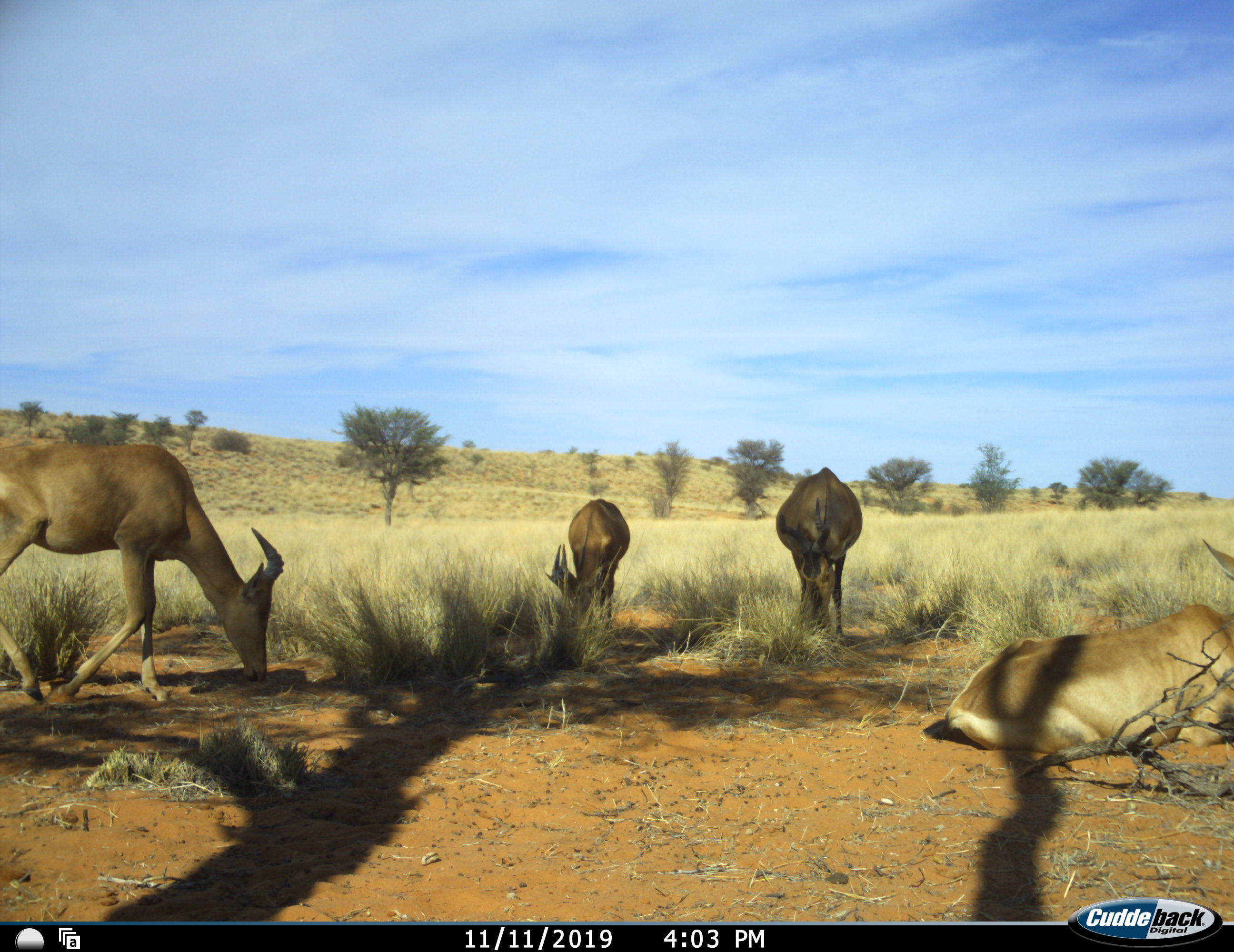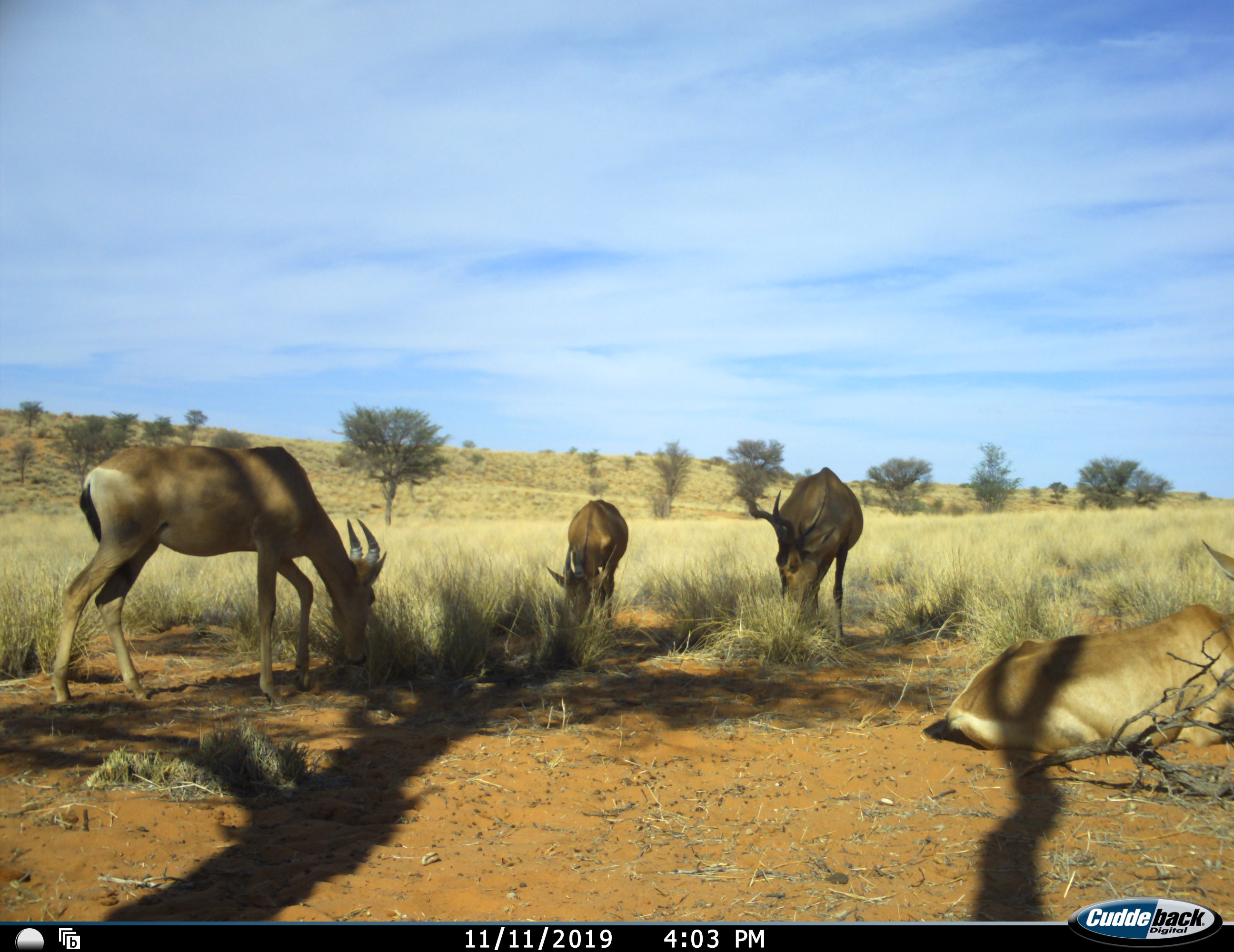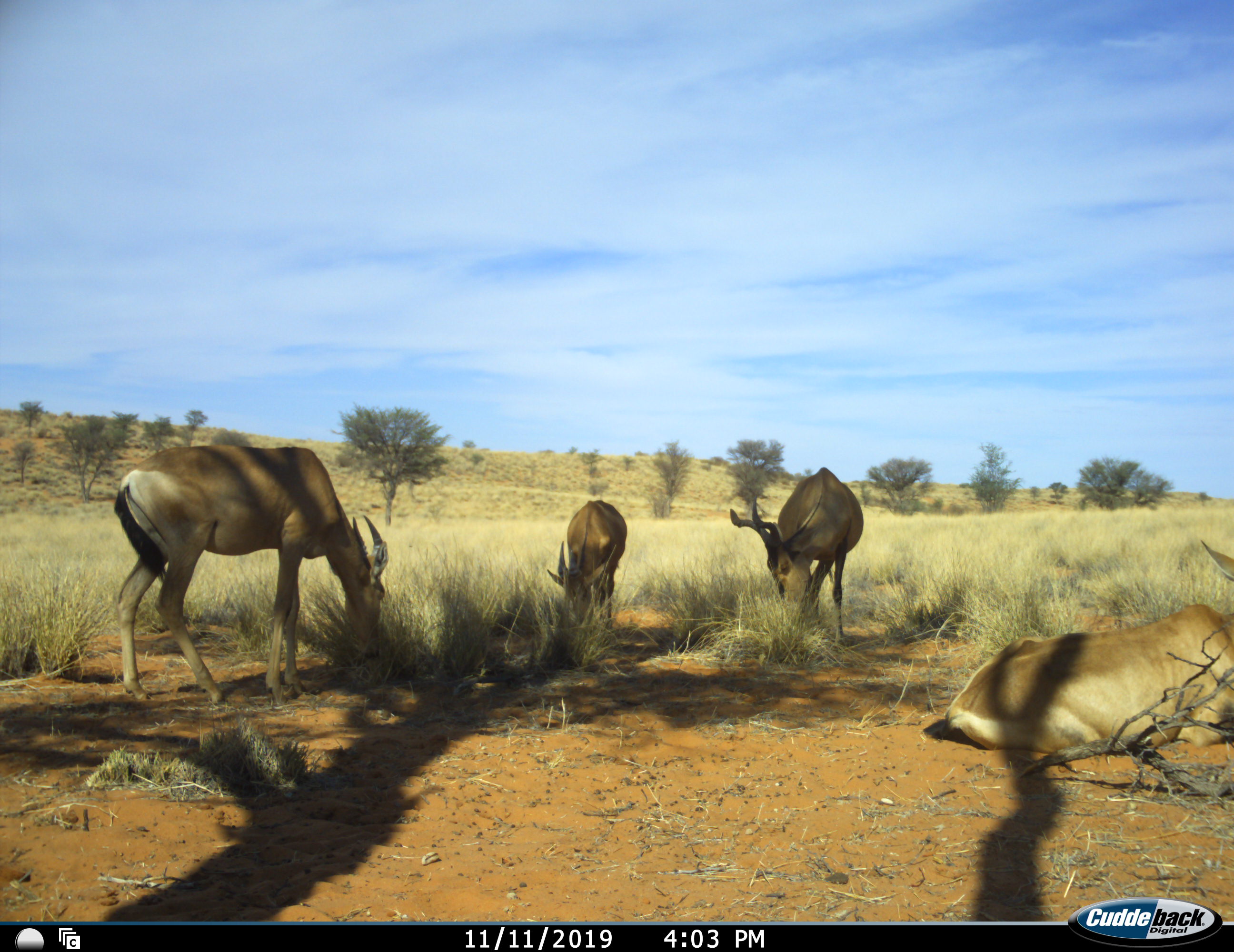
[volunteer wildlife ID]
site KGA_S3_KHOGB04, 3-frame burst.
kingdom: Animalia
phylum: Chordata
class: Mammalia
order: Artiodactyla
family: Bovidae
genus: Alcelaphus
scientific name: Alcelaphus buselaphus caama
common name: red hartebeest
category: hartebeestred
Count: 4.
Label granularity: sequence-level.